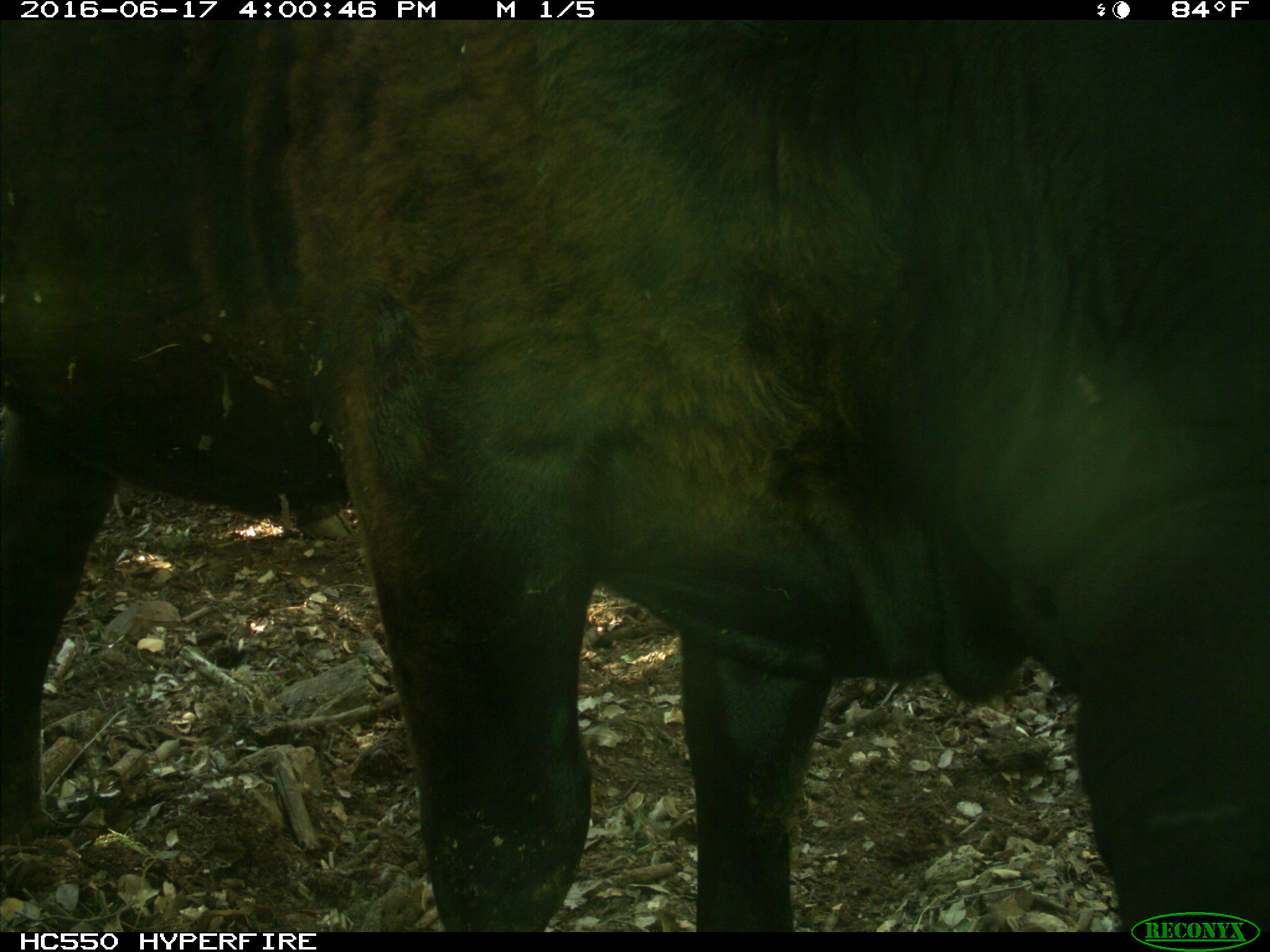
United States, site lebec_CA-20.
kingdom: Animalia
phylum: Chordata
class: Mammalia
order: Artiodactyla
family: Bovidae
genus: Bos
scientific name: Bos taurus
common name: domestic cow